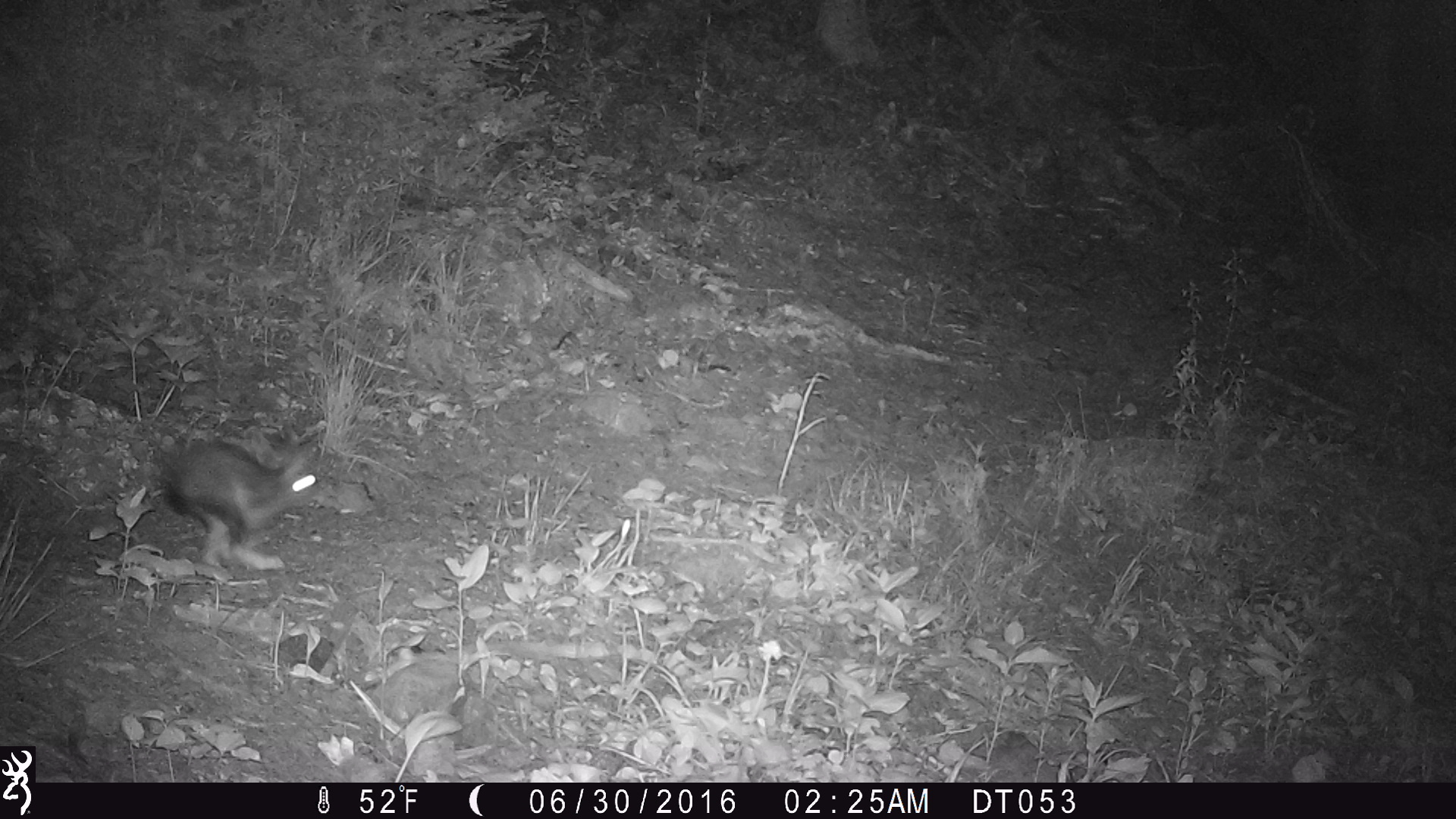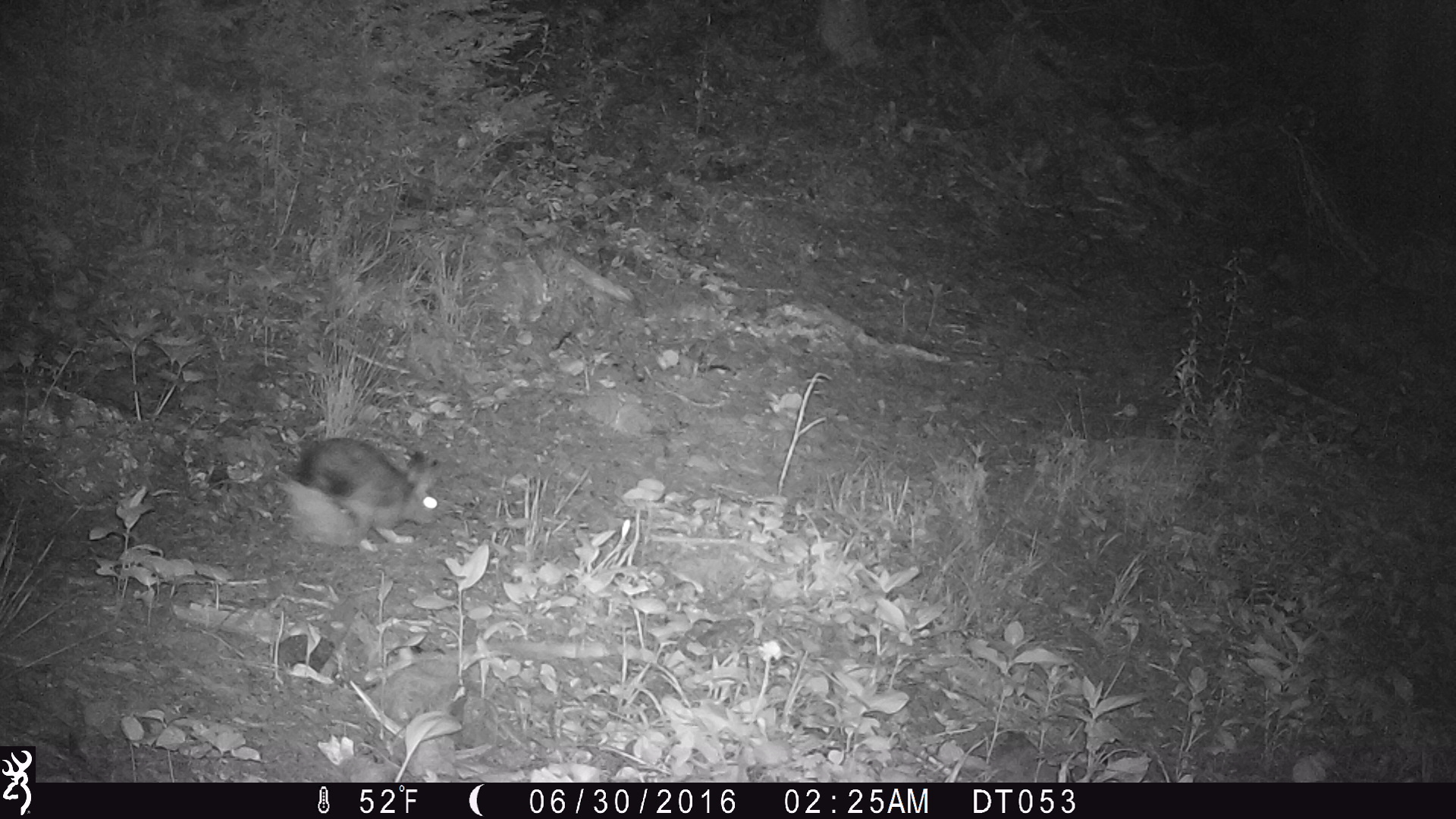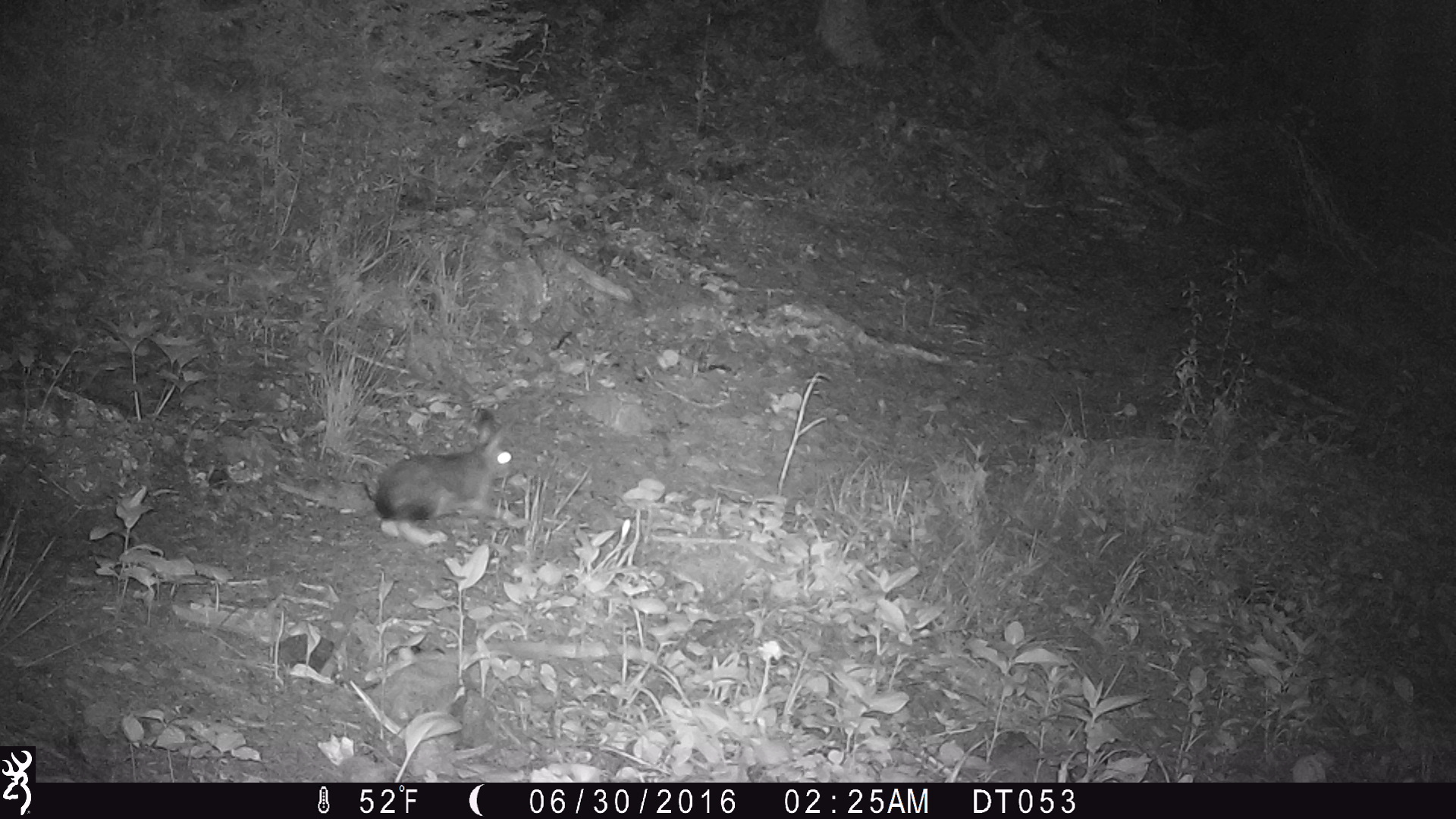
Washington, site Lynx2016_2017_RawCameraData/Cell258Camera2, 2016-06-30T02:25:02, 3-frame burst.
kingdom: Animalia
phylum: Chordata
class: Mammalia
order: Lagomorpha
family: Leporidae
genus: Lepus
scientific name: Lepus americanus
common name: snowshoe hare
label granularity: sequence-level